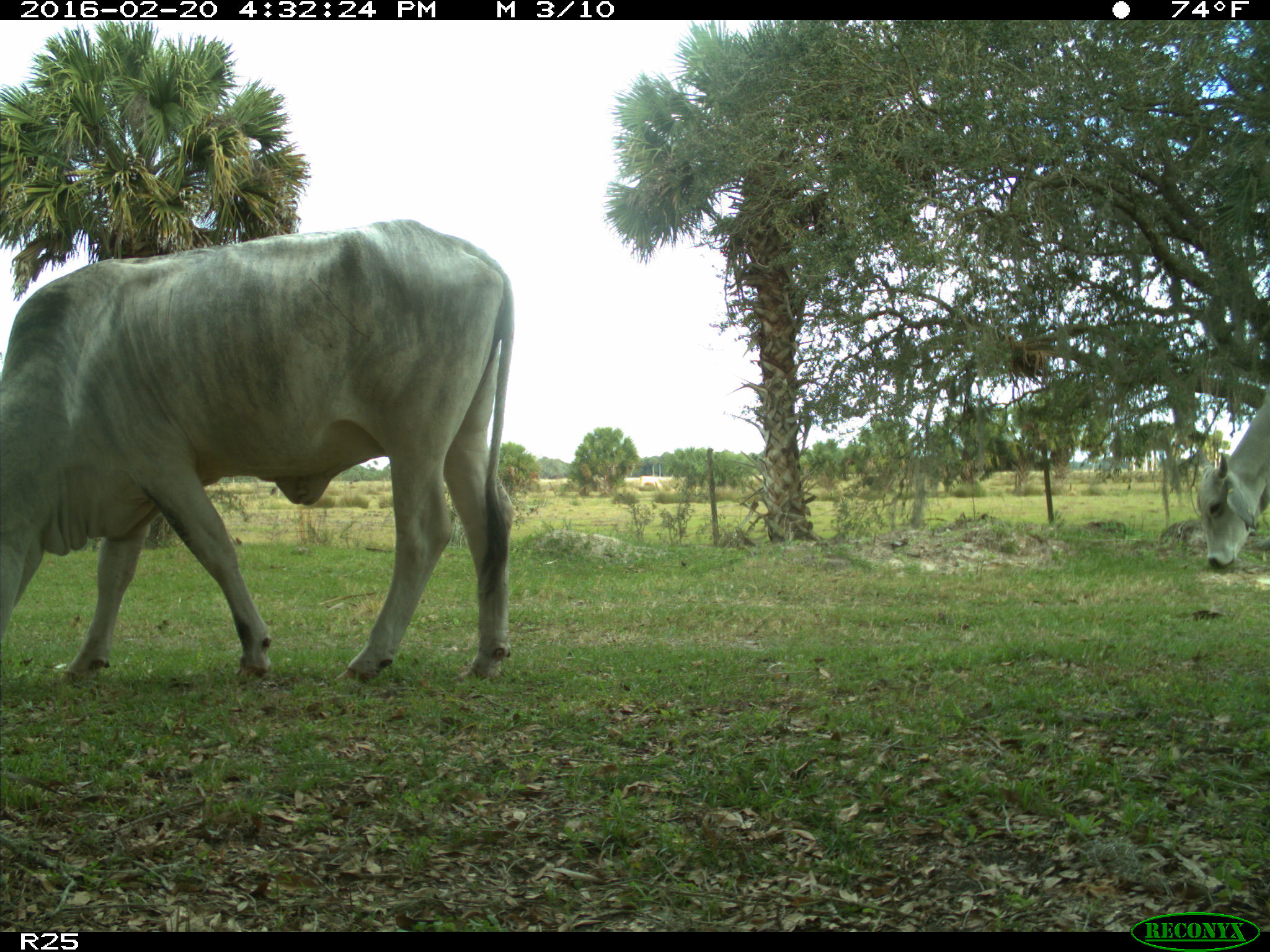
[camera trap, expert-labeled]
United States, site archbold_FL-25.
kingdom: Animalia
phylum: Chordata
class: Mammalia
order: Artiodactyla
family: Bovidae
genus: Bos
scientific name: Bos taurus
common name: domestic cow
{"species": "Bos taurus (domestic cow)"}